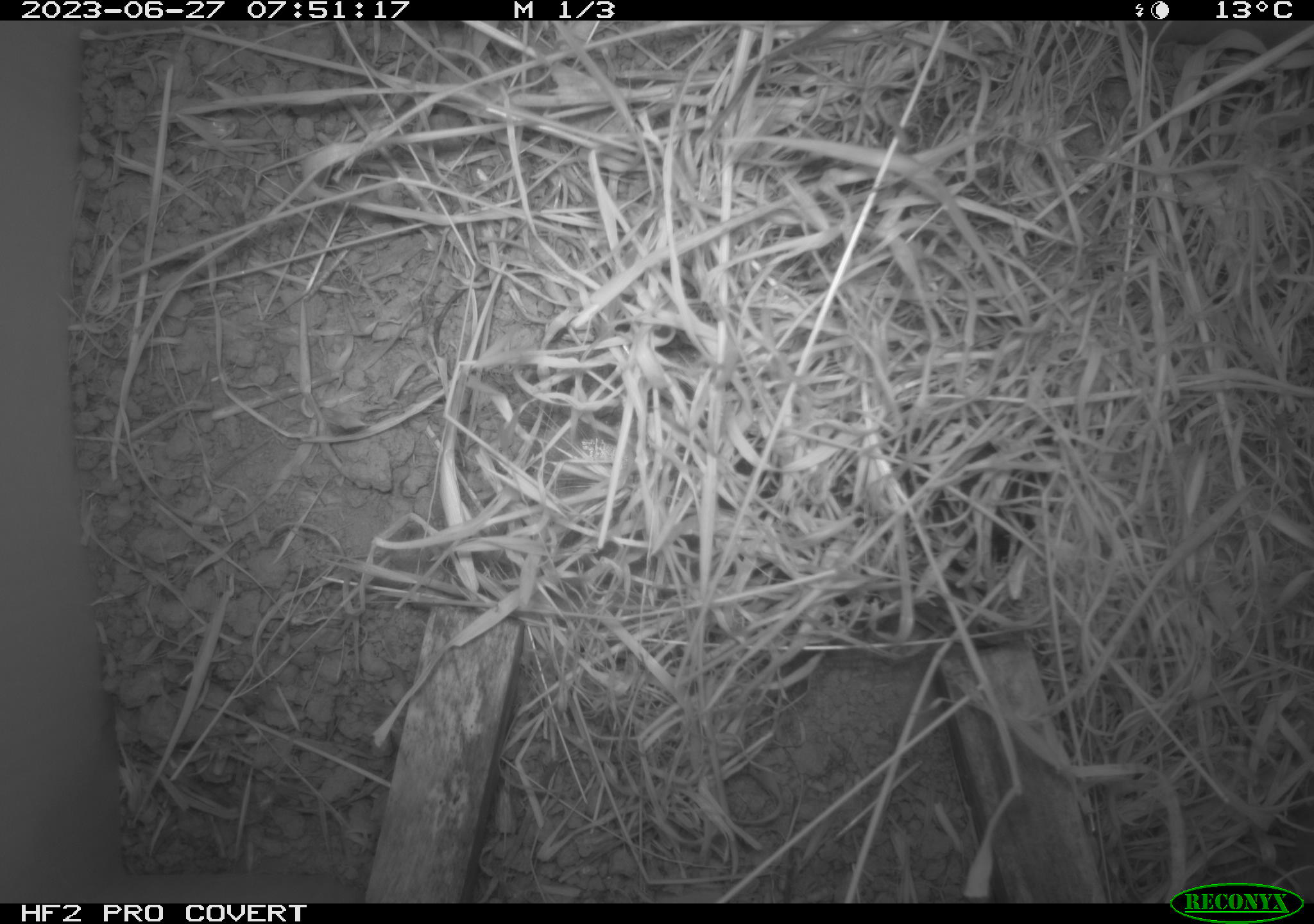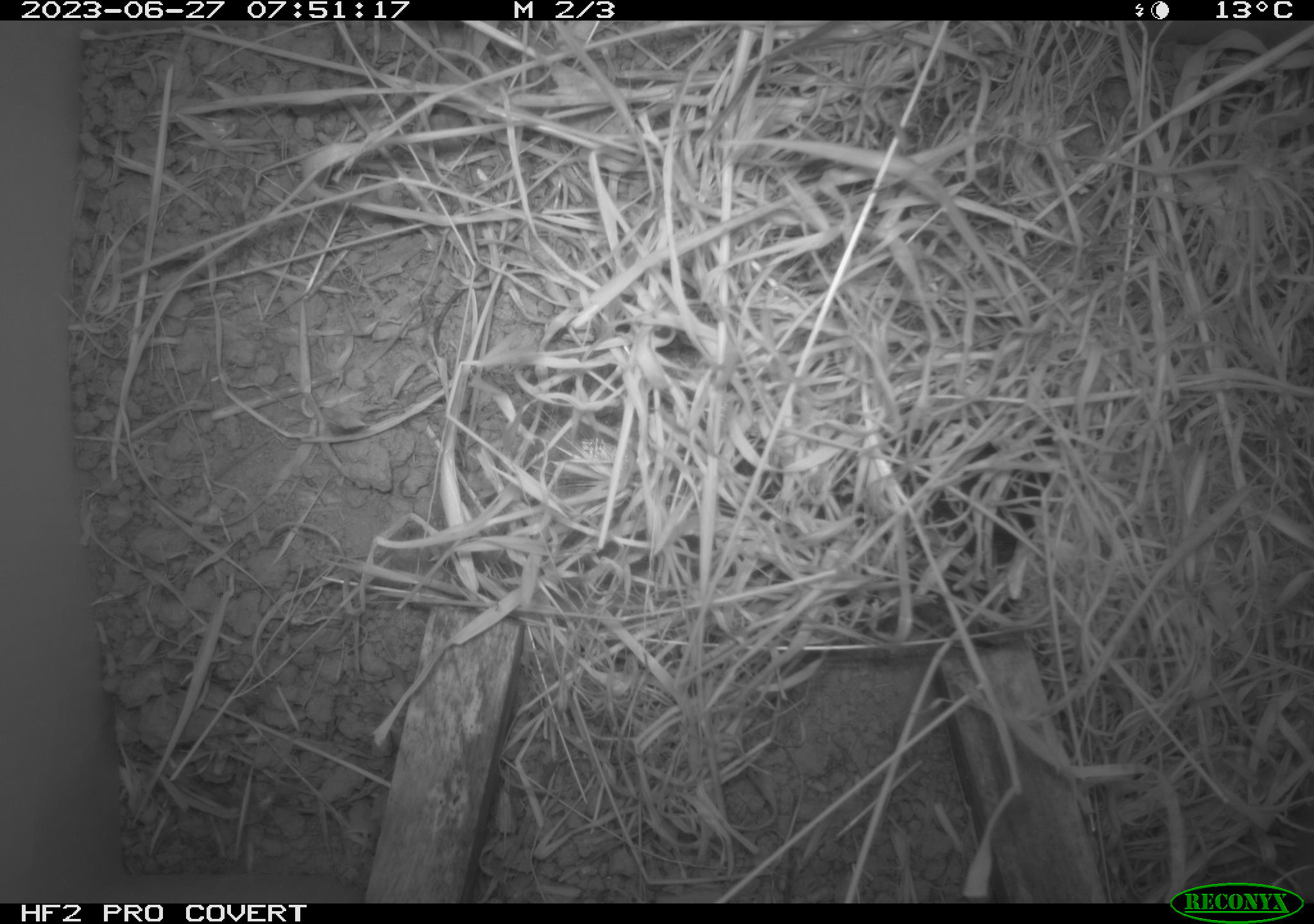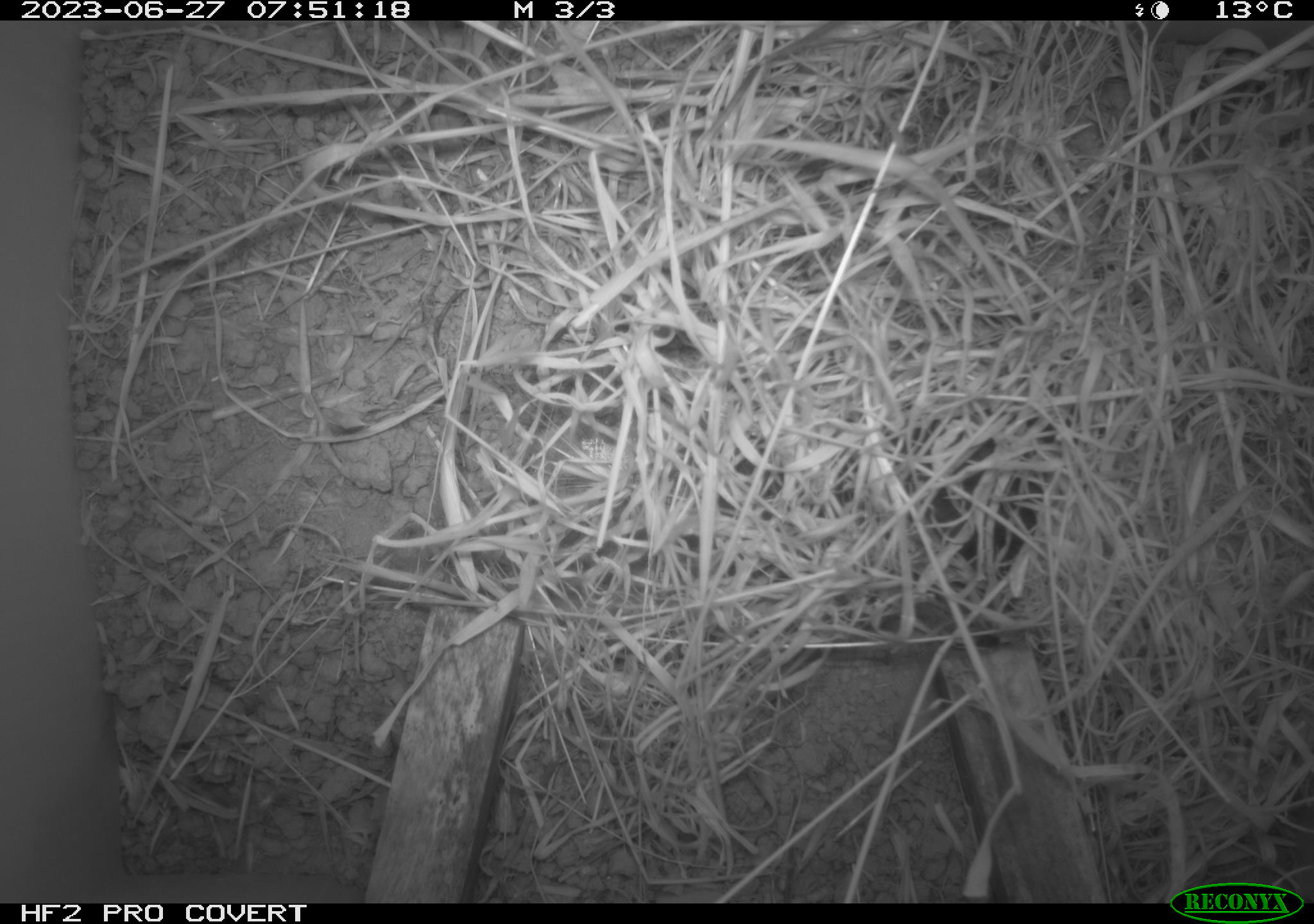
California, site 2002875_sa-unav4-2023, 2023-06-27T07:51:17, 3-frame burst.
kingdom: Animalia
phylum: Chordata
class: Mammalia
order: Rodentia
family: Cricetidae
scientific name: Arvicolinae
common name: voles, lemmings, and muskrats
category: arvicolinae subfamily